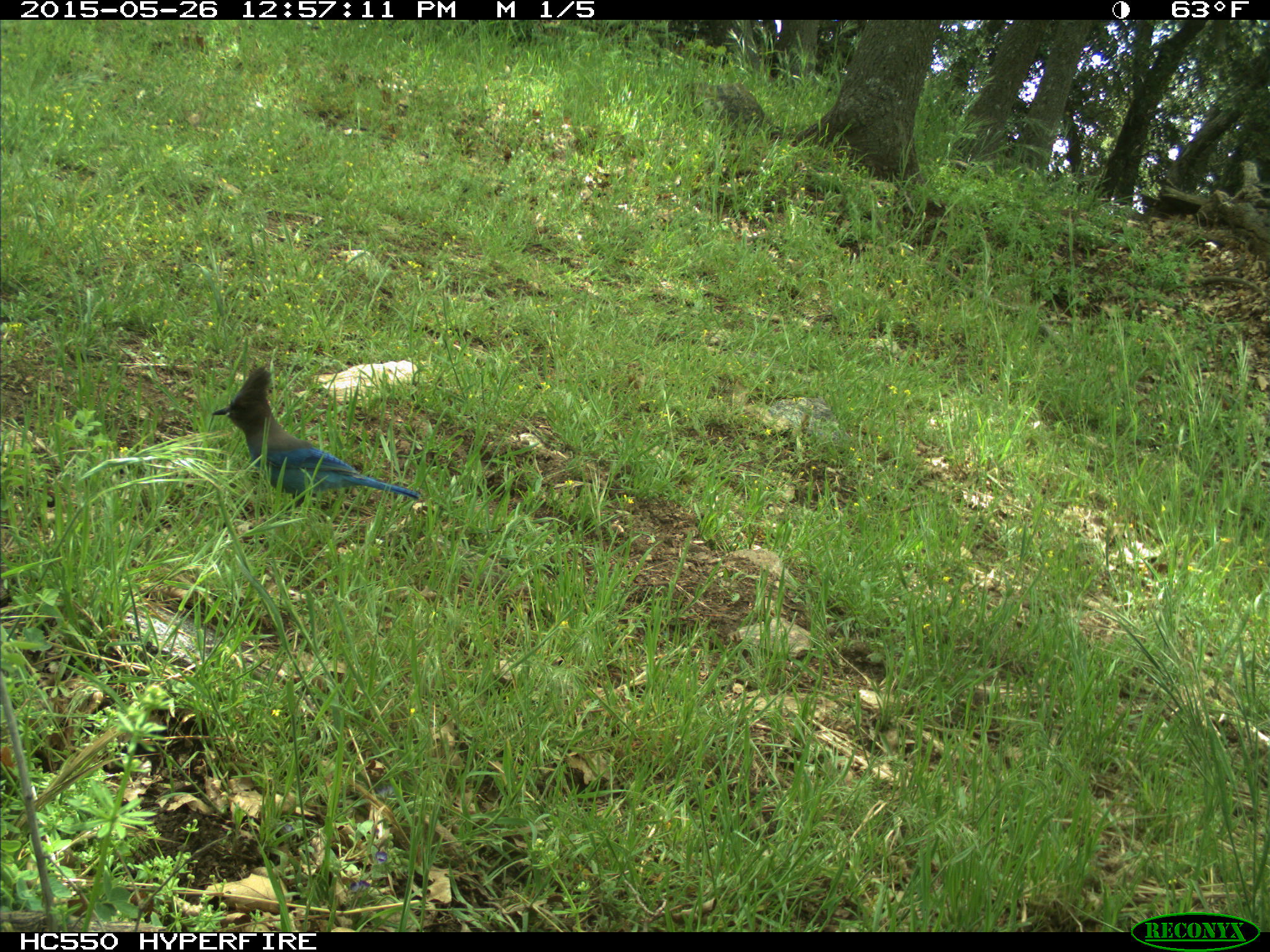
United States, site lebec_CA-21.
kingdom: Animalia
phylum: Chordata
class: Aves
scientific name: Aves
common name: birds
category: unidentified bird